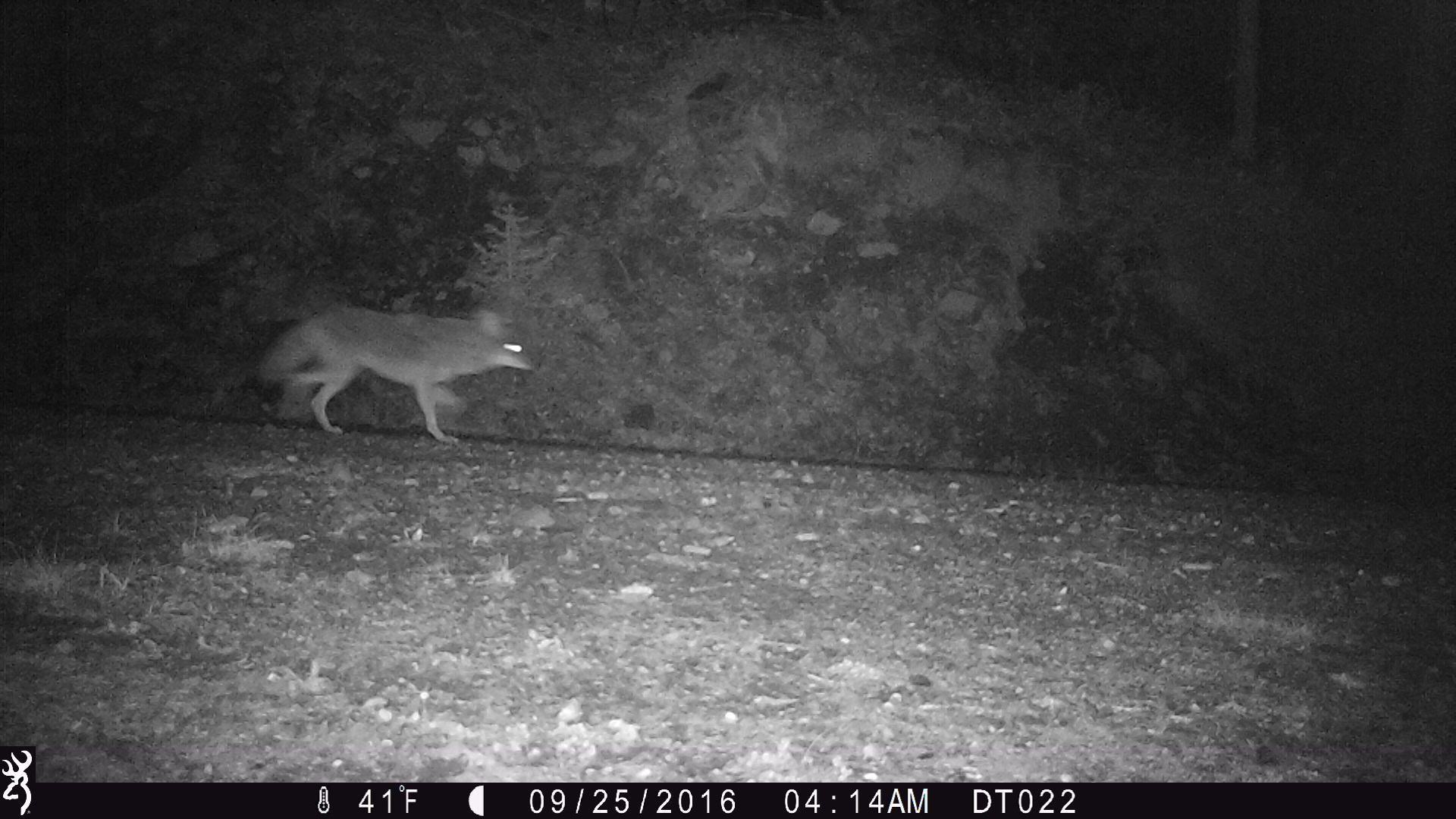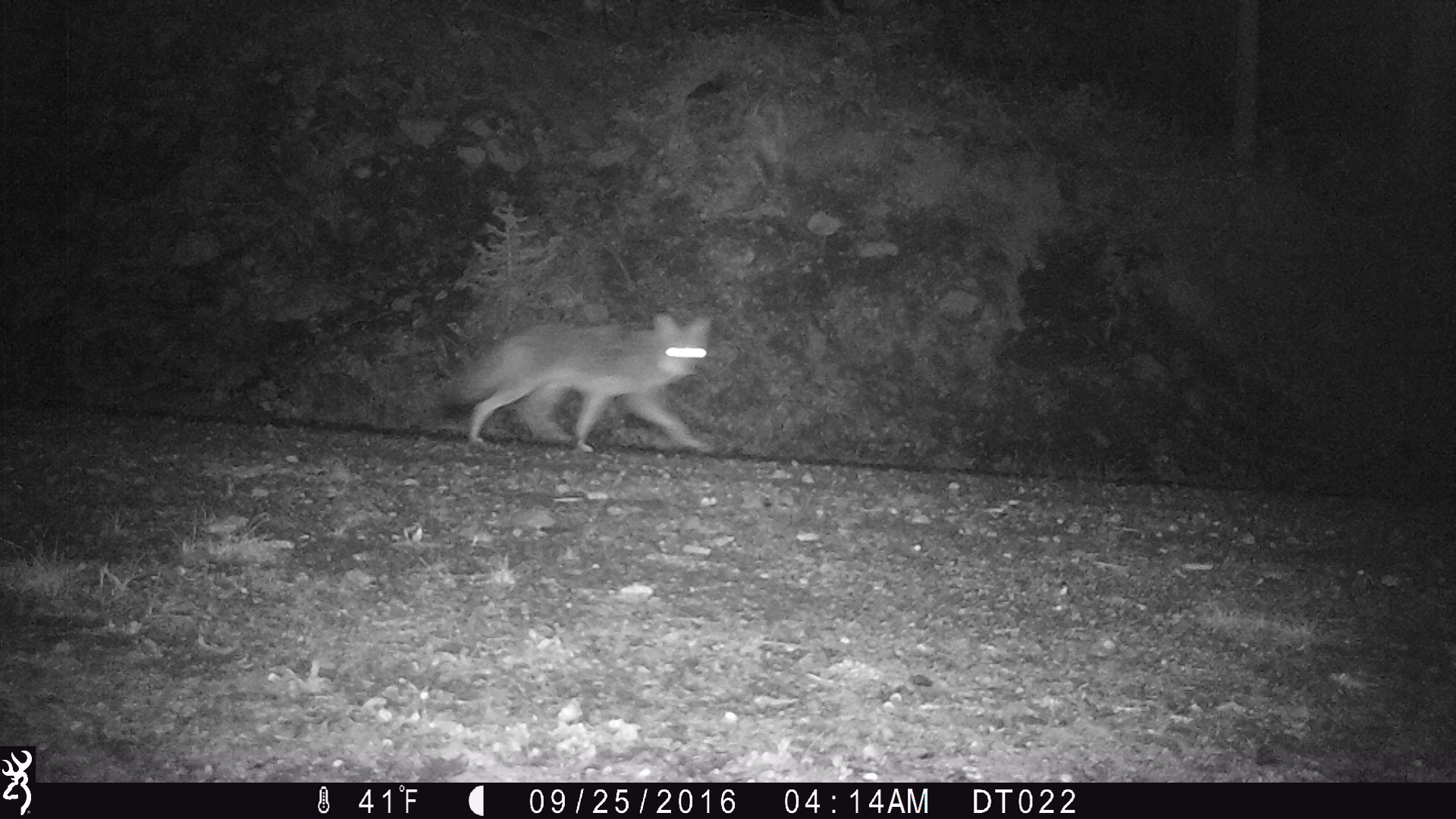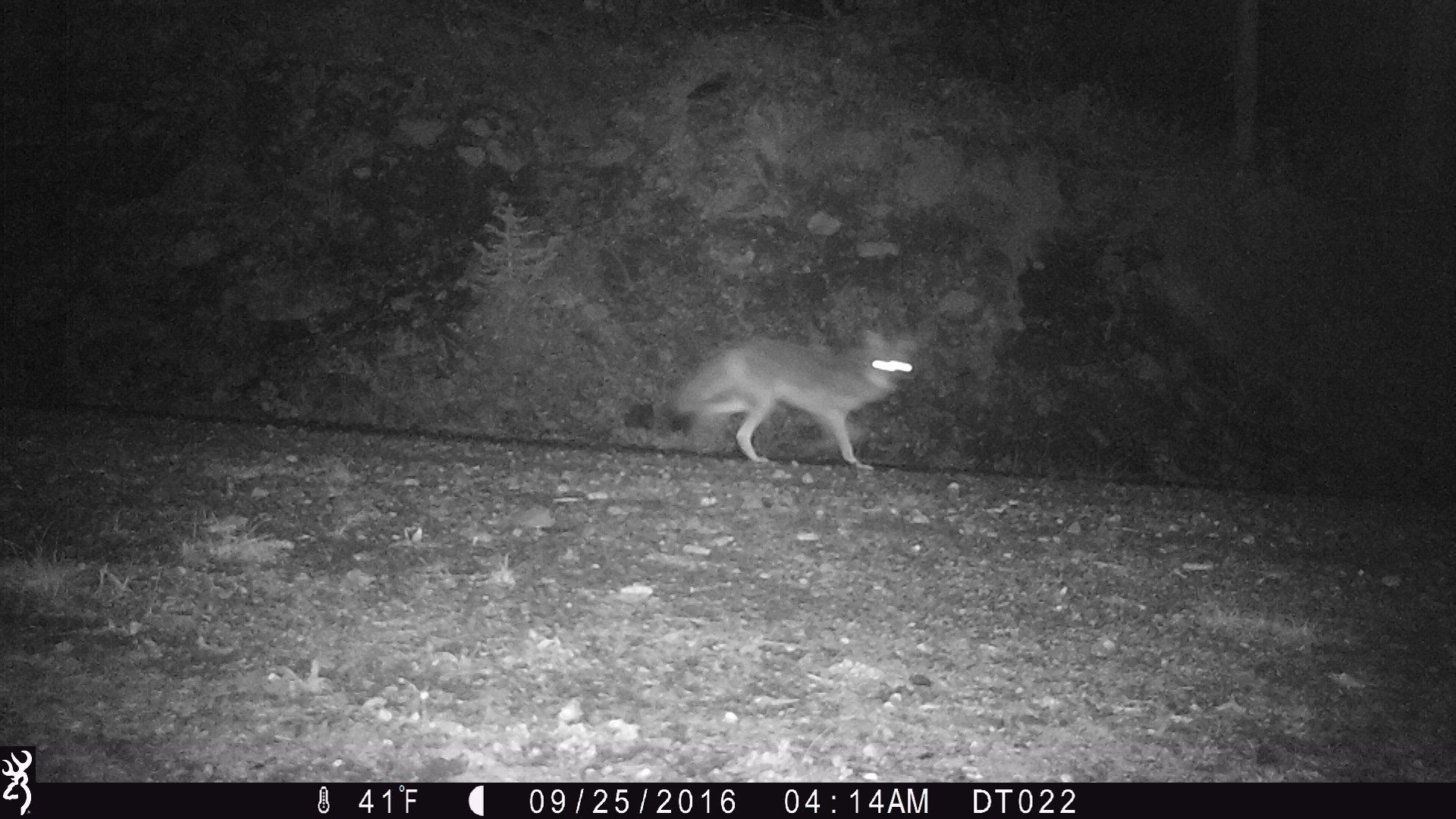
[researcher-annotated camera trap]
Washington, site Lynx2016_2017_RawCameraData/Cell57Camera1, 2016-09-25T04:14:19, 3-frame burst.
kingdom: Animalia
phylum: Chordata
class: Mammalia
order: Carnivora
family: Canidae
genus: Canis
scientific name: Canis latrans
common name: coyote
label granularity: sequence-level